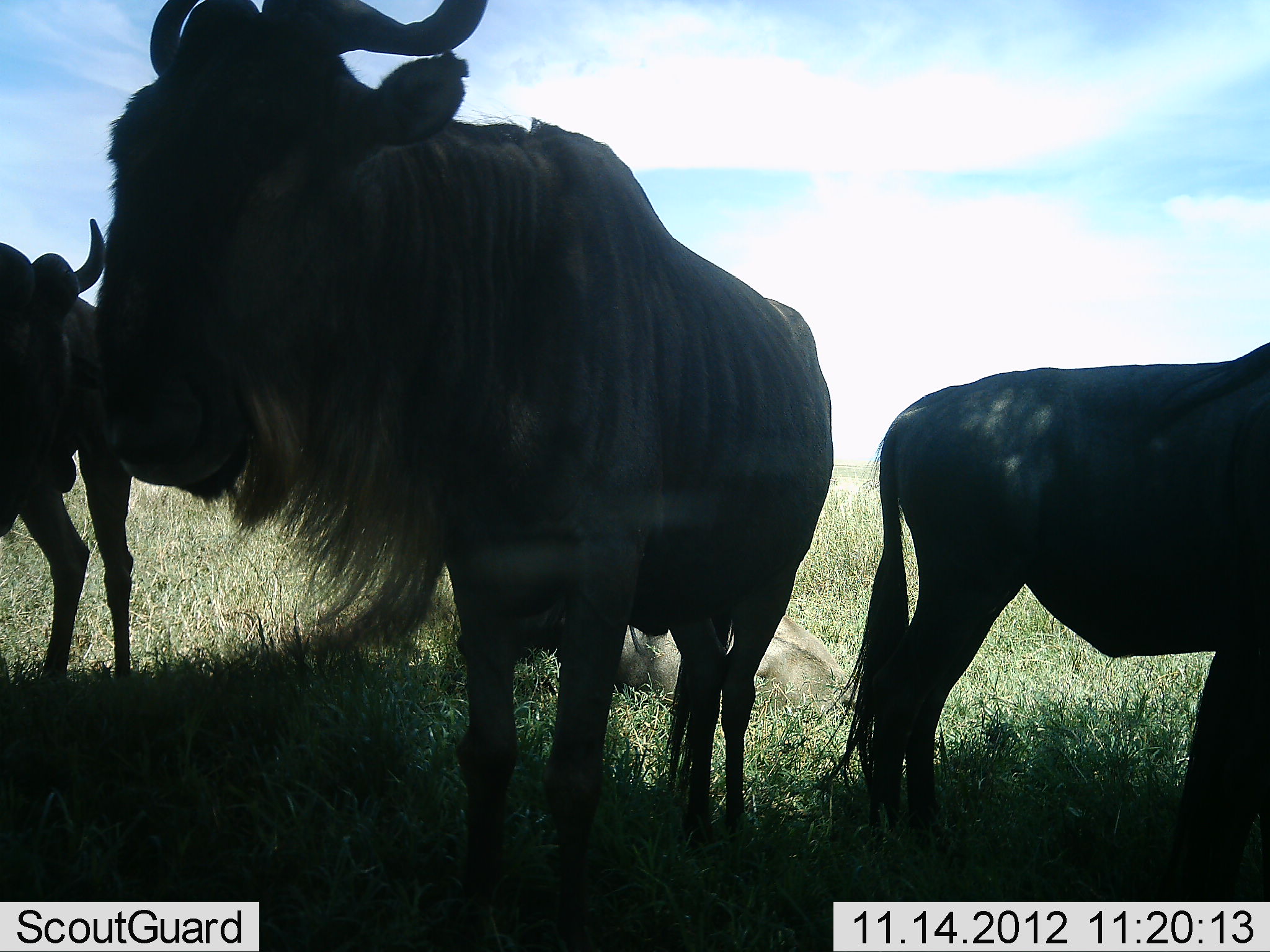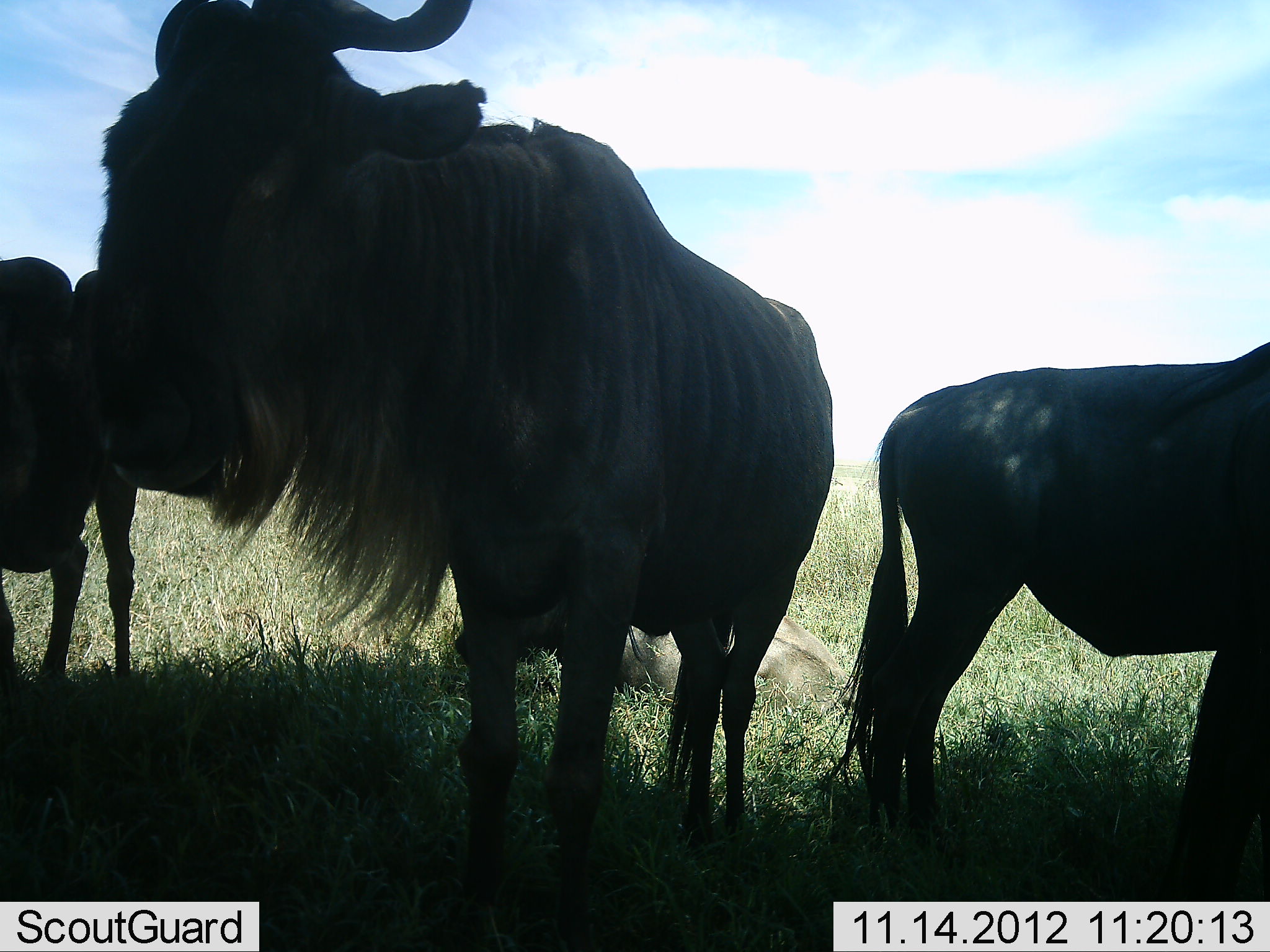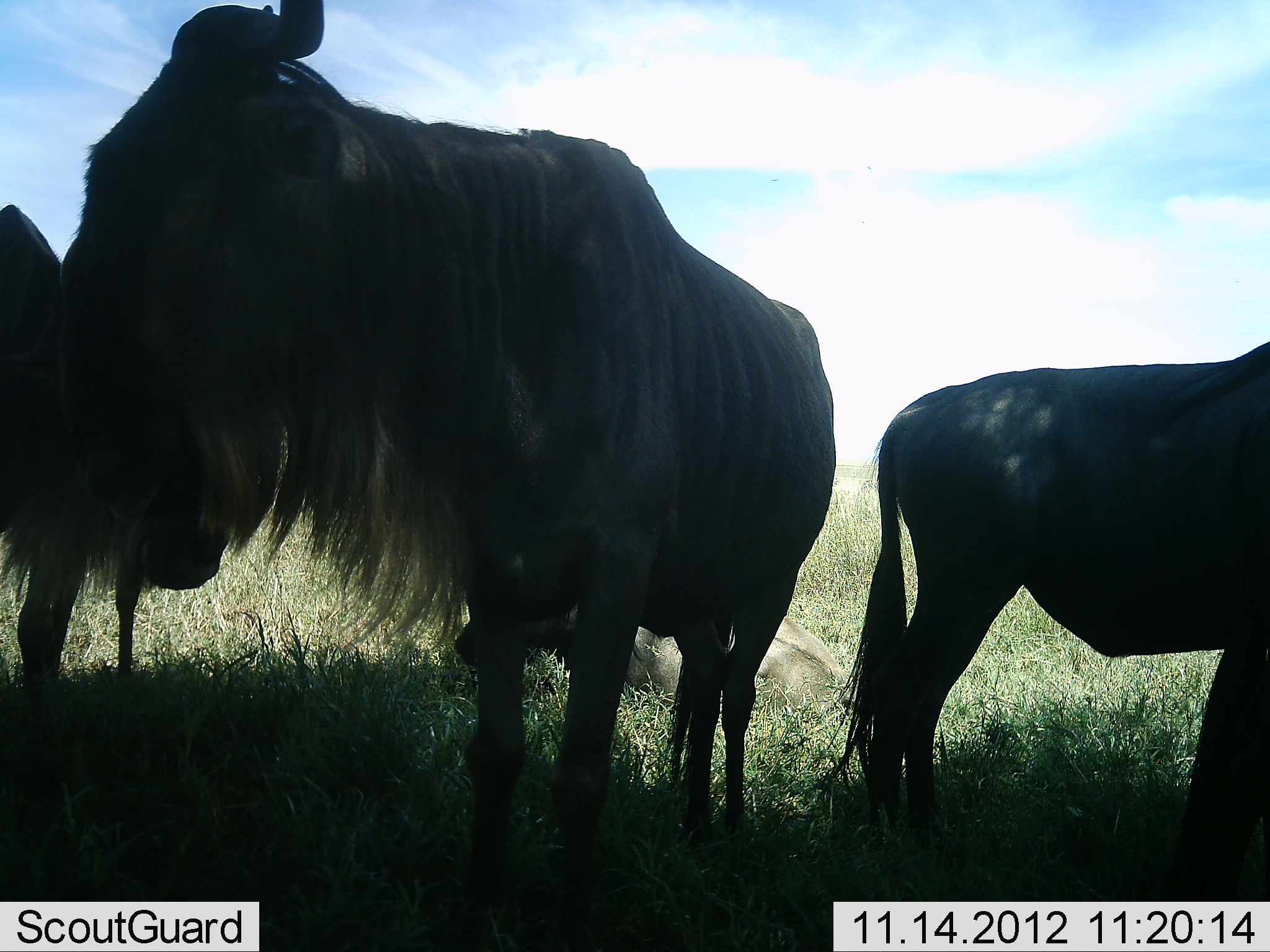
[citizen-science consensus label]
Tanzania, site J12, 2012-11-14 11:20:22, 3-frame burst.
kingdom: Animalia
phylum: Chordata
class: Mammalia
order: Artiodactyla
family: Bovidae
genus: Connochaetes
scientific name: Connochaetes taurinus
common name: blue wildebeest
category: wildebeest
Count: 4.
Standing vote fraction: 100%.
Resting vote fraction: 70%.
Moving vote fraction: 0%.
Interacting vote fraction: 0%.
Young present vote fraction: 10%.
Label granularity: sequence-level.